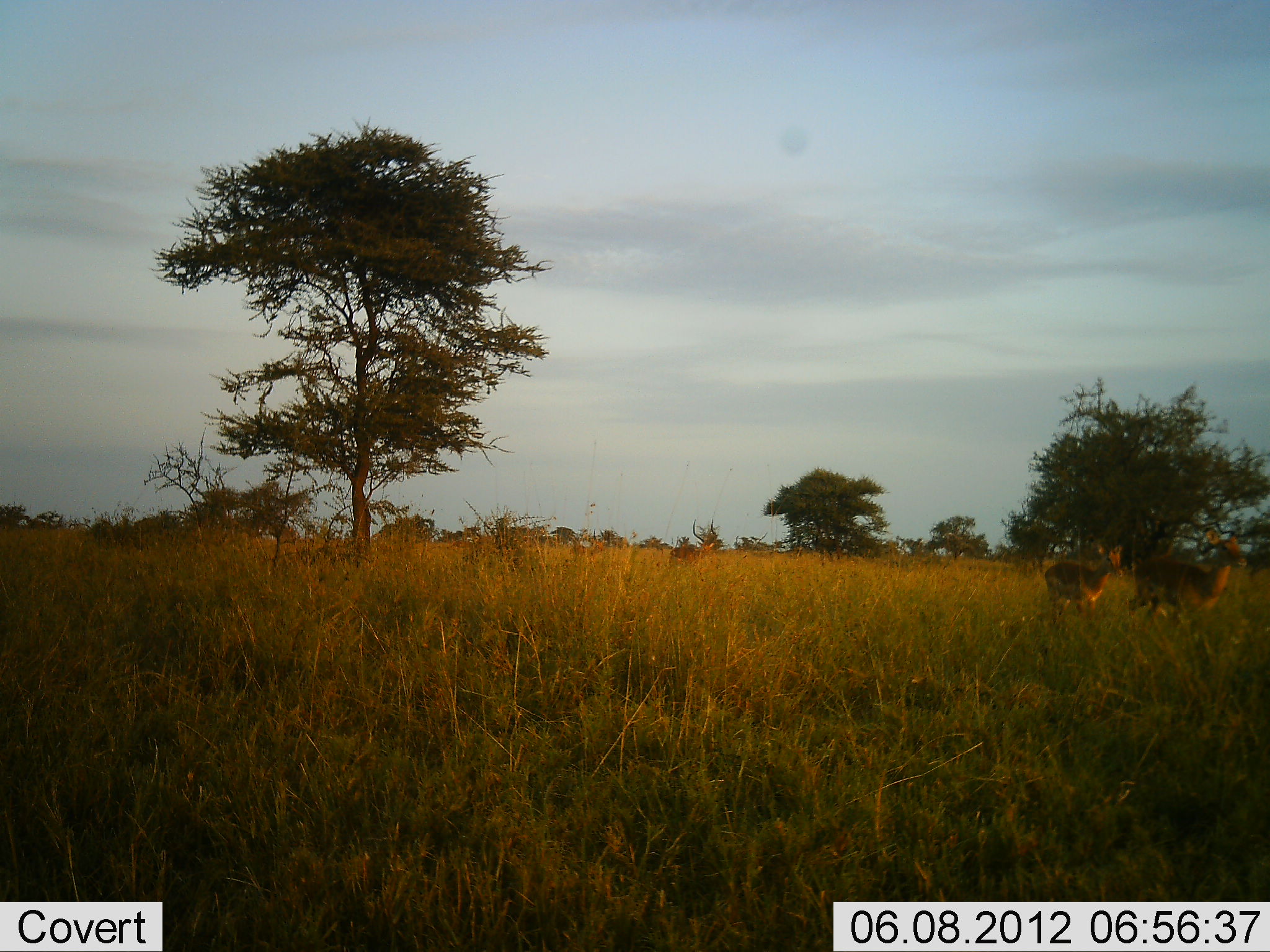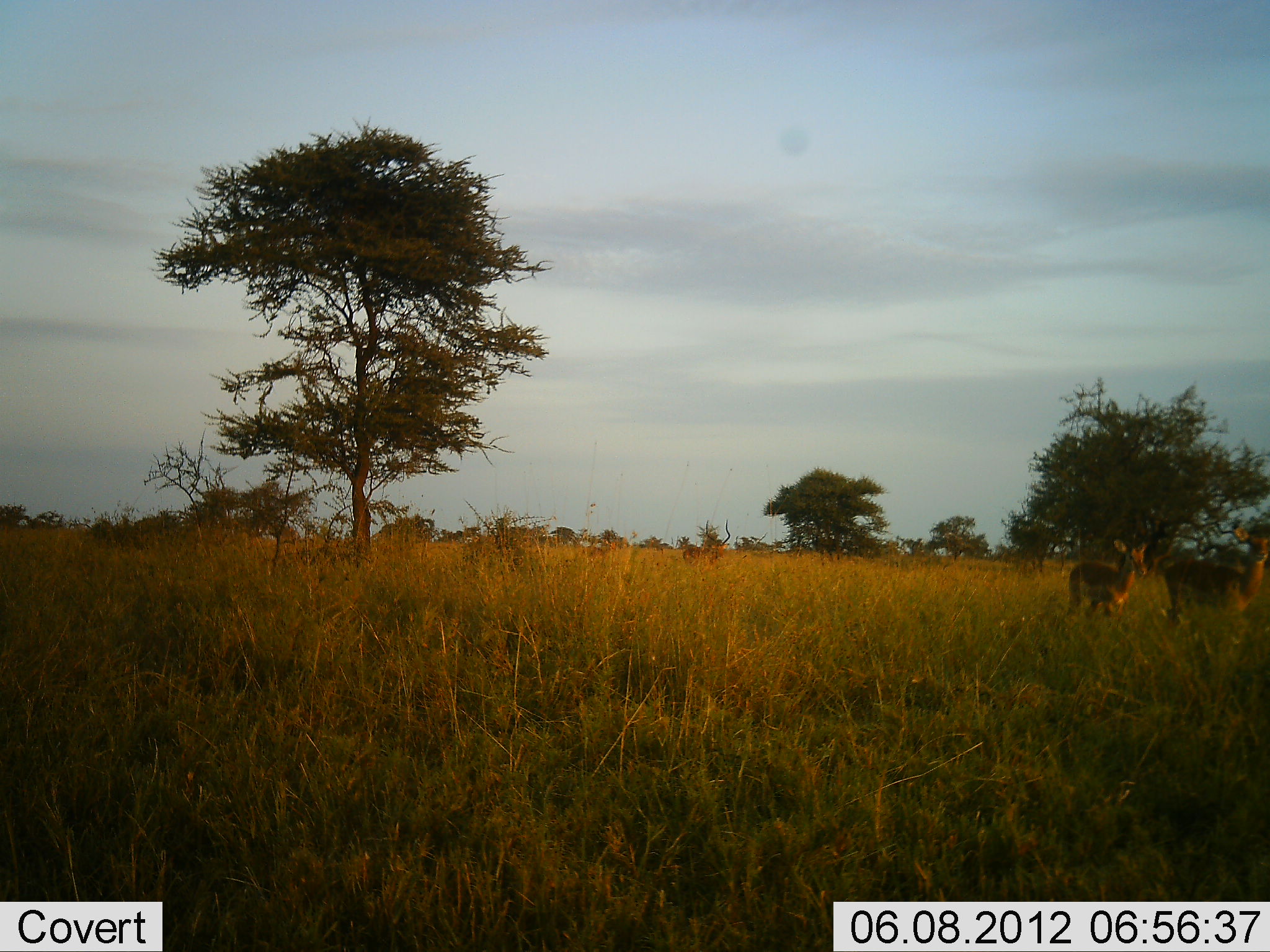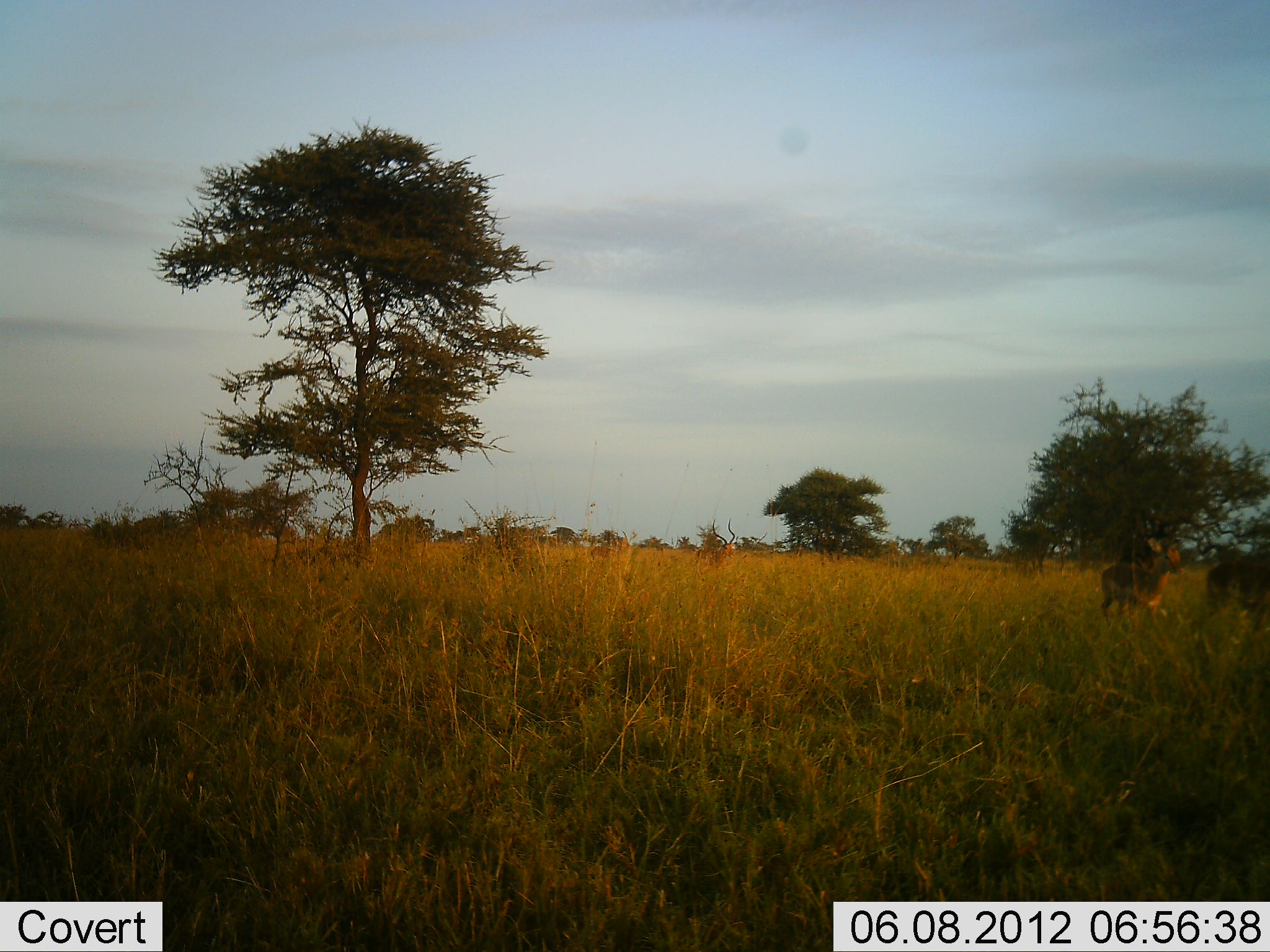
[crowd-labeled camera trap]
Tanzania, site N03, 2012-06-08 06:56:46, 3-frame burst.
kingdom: Animalia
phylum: Chordata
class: Mammalia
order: Artiodactyla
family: Bovidae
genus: Aepyceros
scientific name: Aepyceros melampus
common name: impala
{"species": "impala (Aepyceros melampus)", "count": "5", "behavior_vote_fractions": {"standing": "0%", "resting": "0%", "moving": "100%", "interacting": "0%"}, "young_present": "30%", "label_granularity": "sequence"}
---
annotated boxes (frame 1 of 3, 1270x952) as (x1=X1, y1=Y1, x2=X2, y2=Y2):
animal: (x1=1128, y1=524, x2=1249, y2=629); (x1=1044, y1=538, x2=1124, y2=619); (x1=672, y1=520, x2=721, y2=563)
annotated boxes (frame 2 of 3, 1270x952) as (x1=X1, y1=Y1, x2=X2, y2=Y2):
animal: (x1=1152, y1=529, x2=1270, y2=633); (x1=1065, y1=539, x2=1149, y2=623); (x1=682, y1=519, x2=731, y2=568)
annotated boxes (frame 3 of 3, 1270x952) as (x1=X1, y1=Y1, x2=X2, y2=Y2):
animal: (x1=1100, y1=536, x2=1183, y2=628); (x1=1205, y1=544, x2=1248, y2=619); (x1=696, y1=518, x2=736, y2=568); (x1=591, y1=530, x2=630, y2=563)